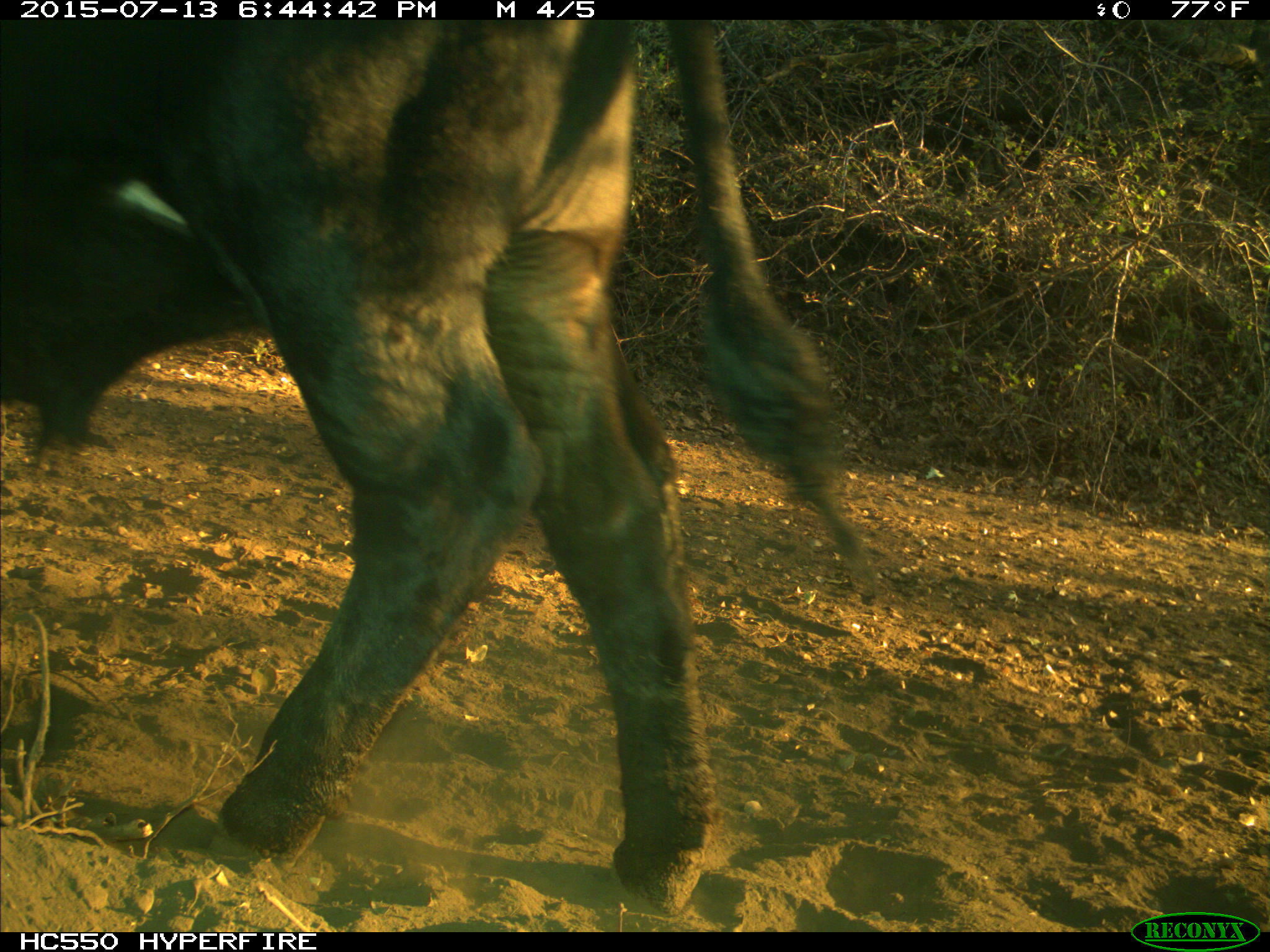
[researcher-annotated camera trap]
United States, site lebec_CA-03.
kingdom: Animalia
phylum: Chordata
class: Mammalia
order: Artiodactyla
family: Bovidae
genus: Bos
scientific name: Bos taurus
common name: domestic cow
Bos taurus (domestic cow).